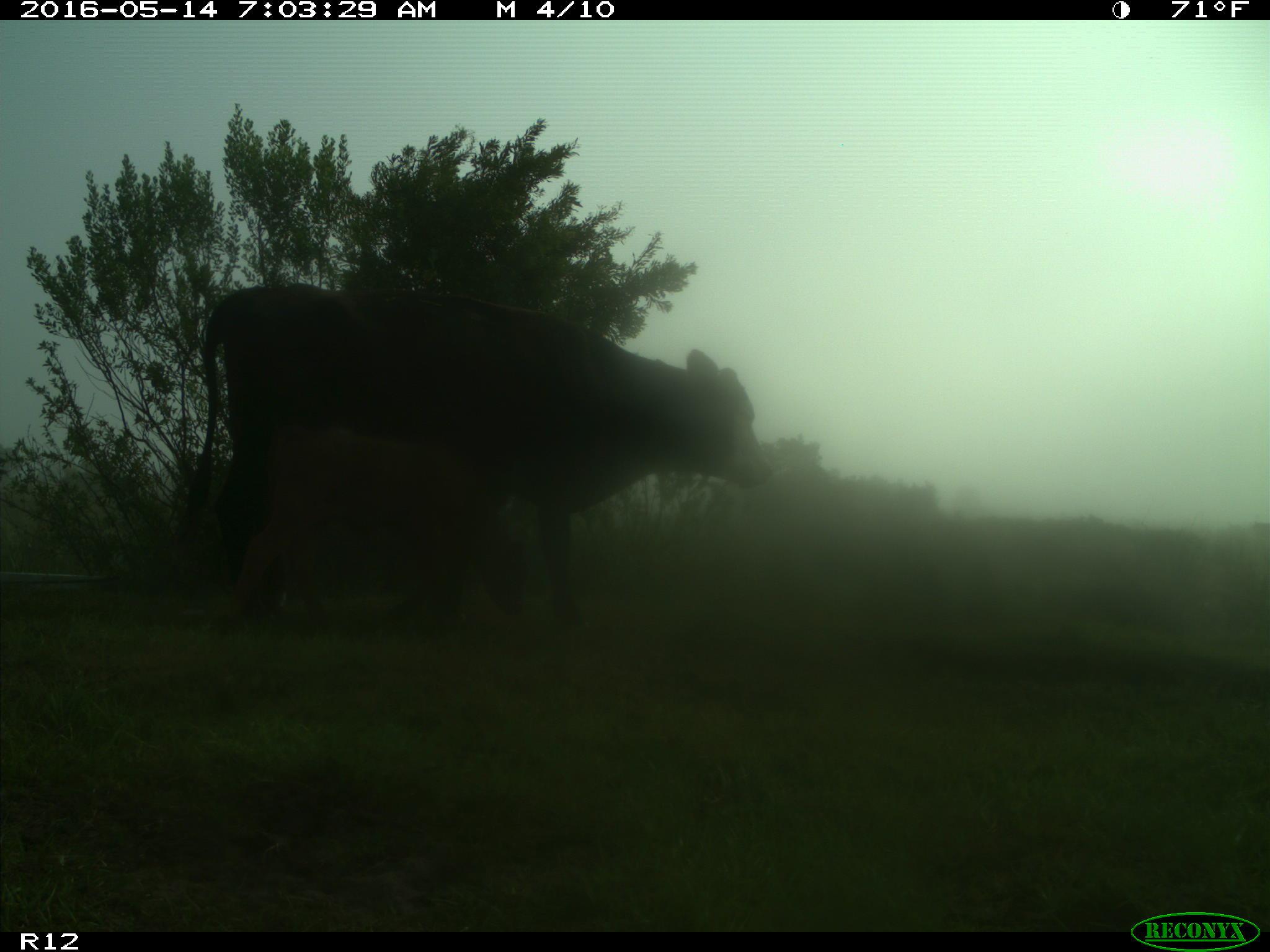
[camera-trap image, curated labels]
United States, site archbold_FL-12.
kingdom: Animalia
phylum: Chordata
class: Mammalia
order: Artiodactyla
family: Bovidae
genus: Bos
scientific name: Bos taurus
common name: domestic cow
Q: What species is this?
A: Bos taurus (domestic cow).